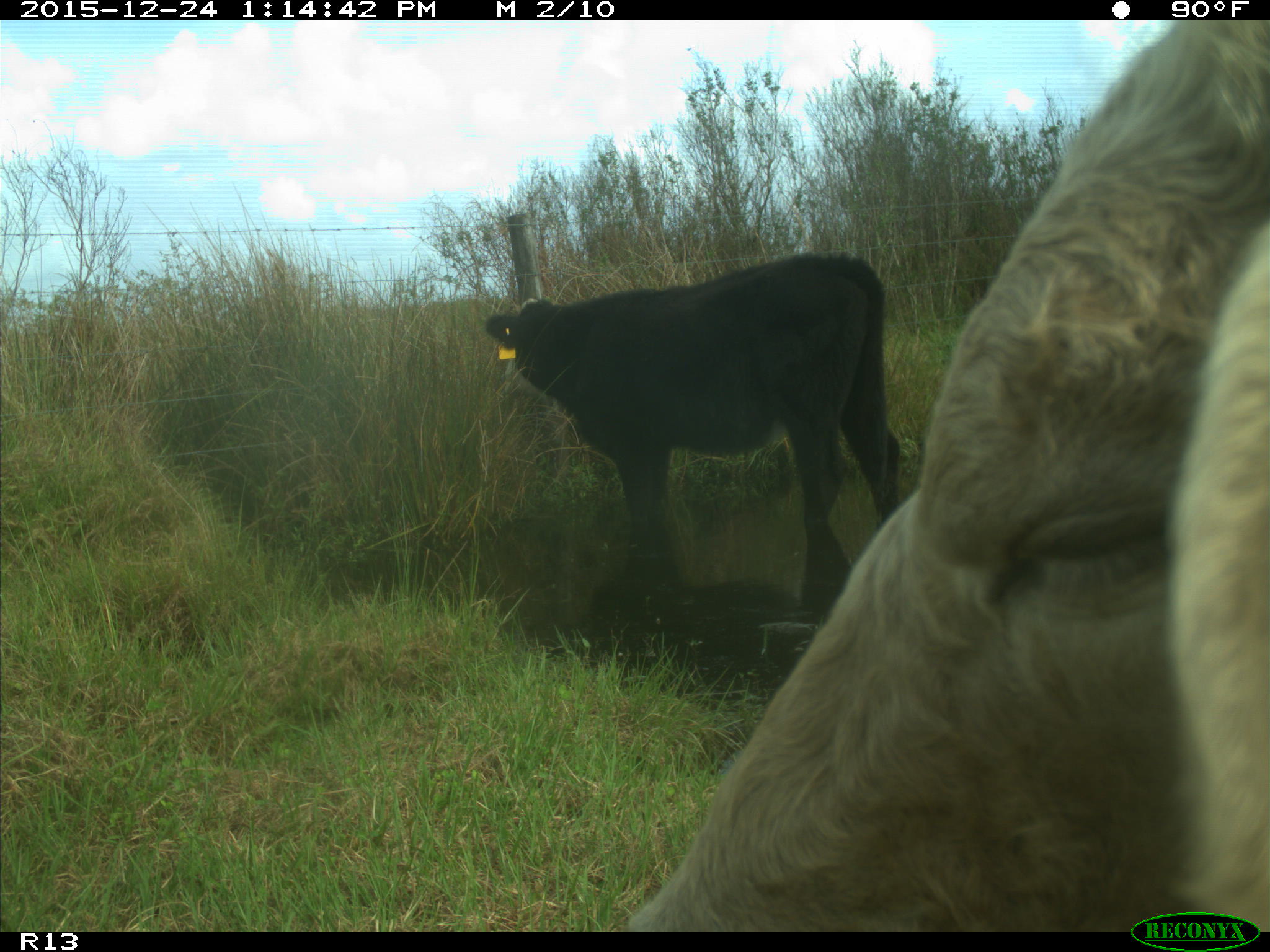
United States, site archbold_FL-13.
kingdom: Animalia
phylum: Chordata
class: Mammalia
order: Artiodactyla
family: Bovidae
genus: Bos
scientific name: Bos taurus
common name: domestic cow